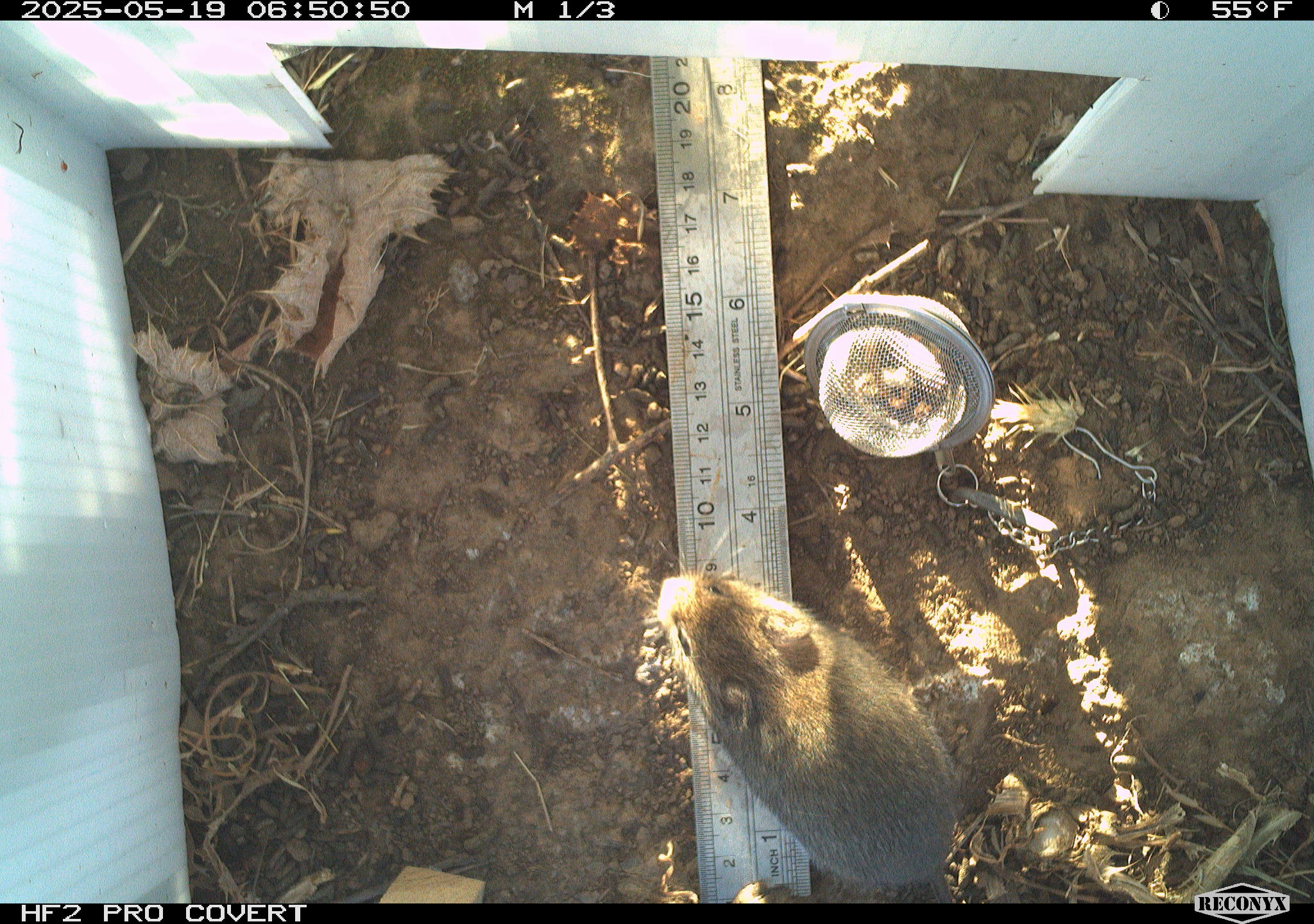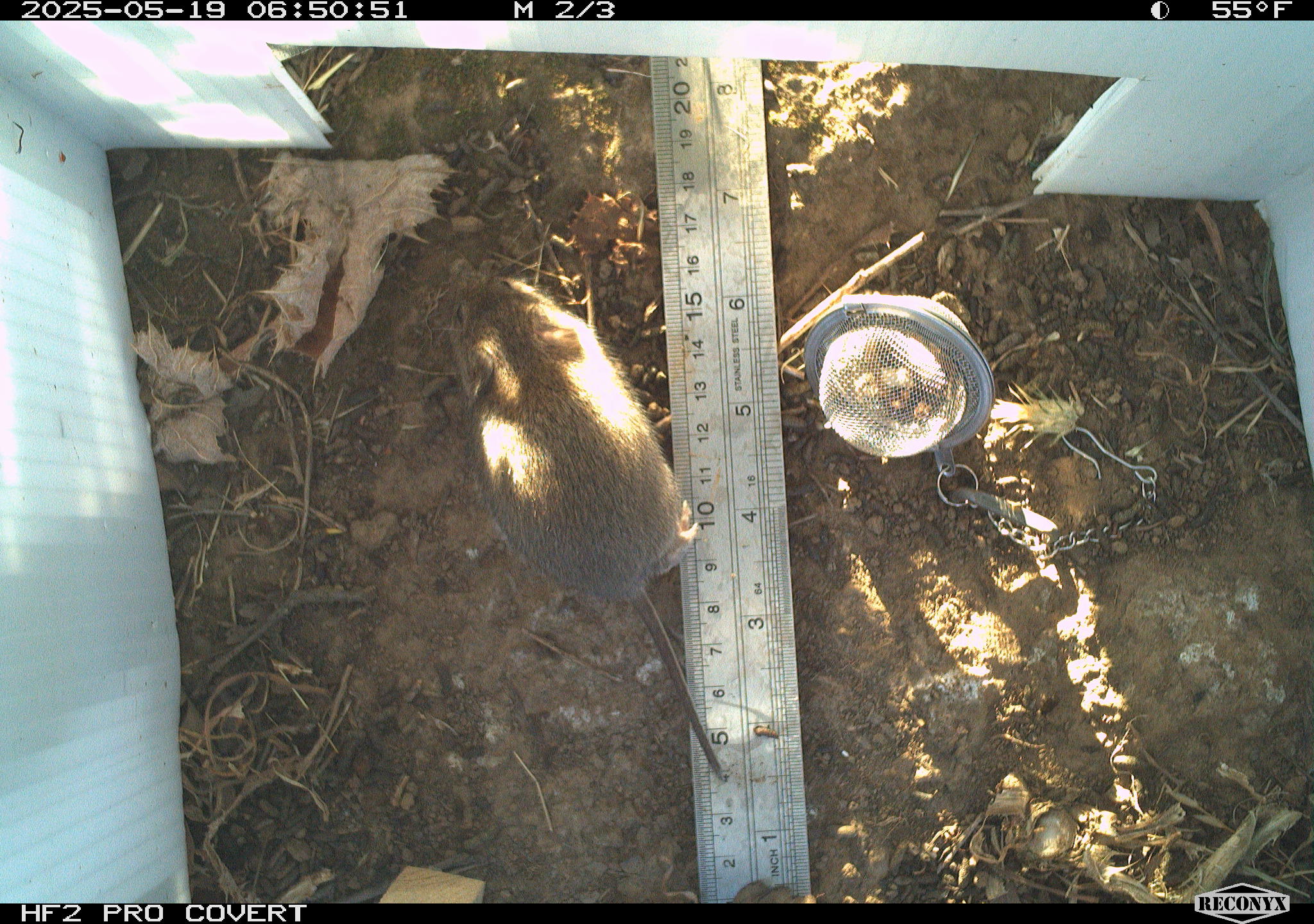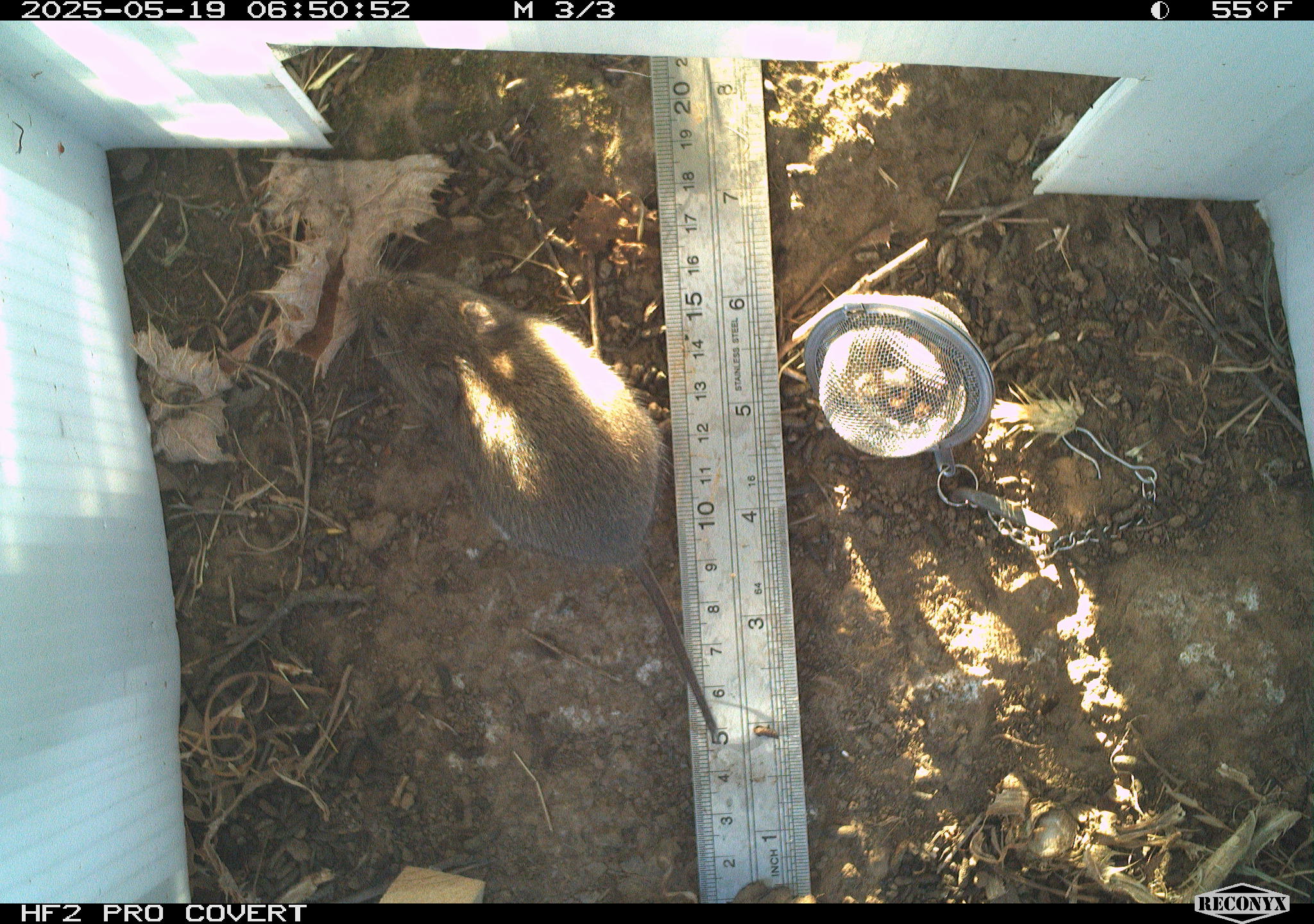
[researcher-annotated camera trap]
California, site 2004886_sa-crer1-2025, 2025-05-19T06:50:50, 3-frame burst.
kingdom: Animalia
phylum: Chordata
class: Mammalia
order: Rodentia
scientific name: Rodentia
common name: woodrat or rat or mouse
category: woodrat or rat or mouse species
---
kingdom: Animalia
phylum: Chordata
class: Mammalia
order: Rodentia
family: Cricetidae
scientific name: Arvicolinae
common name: voles, lemmings, and muskrats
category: arvicolinae subfamily